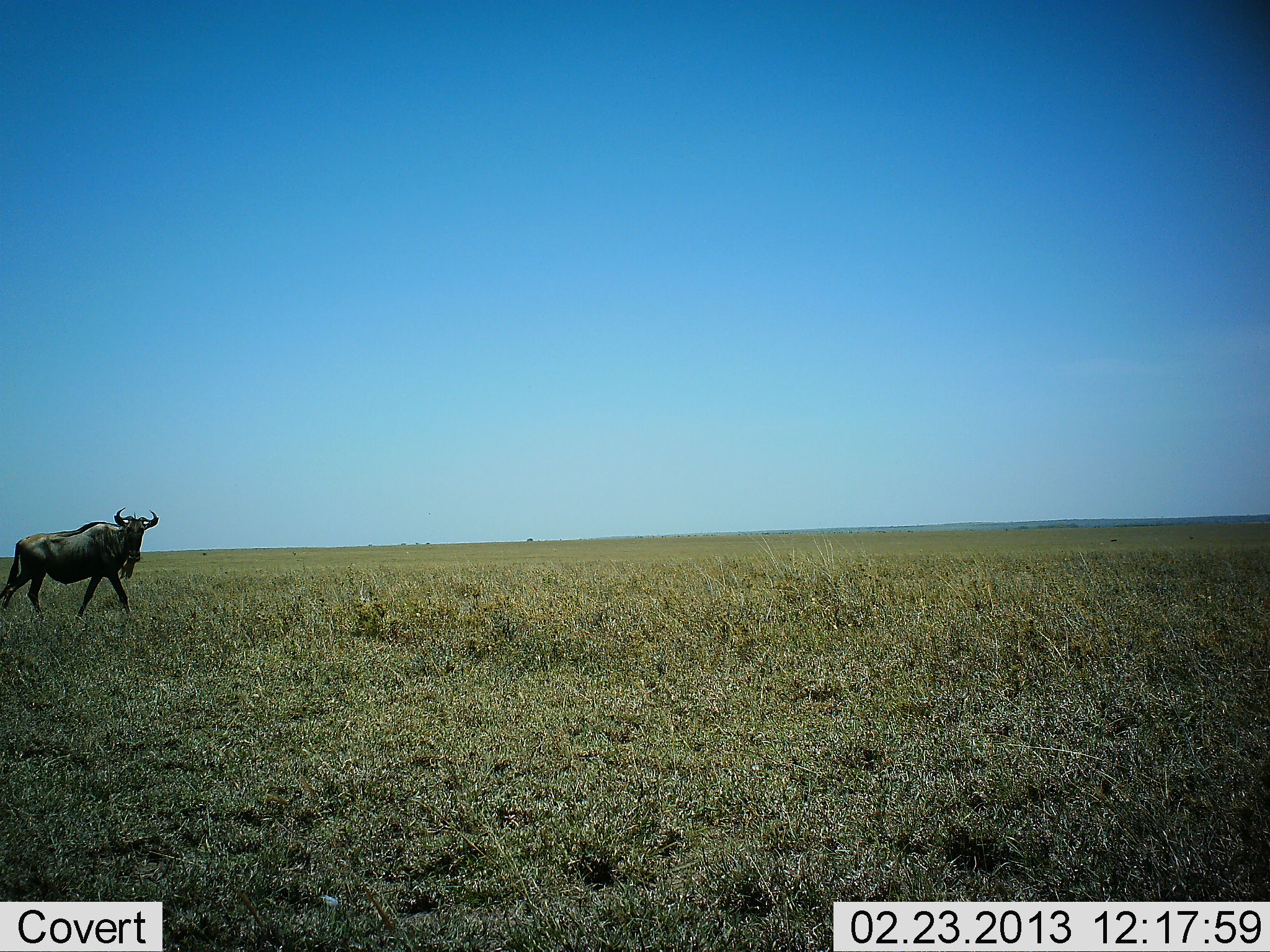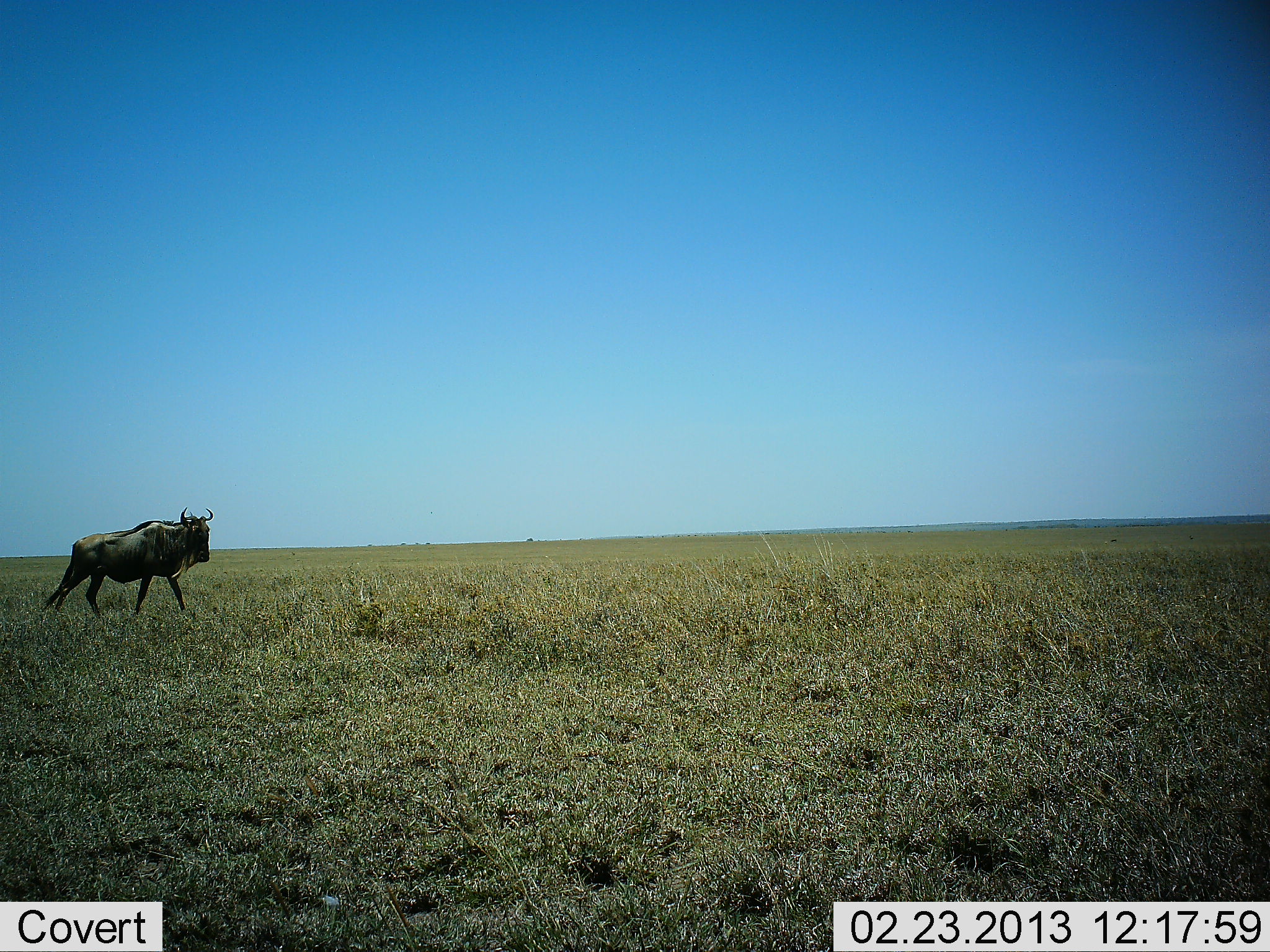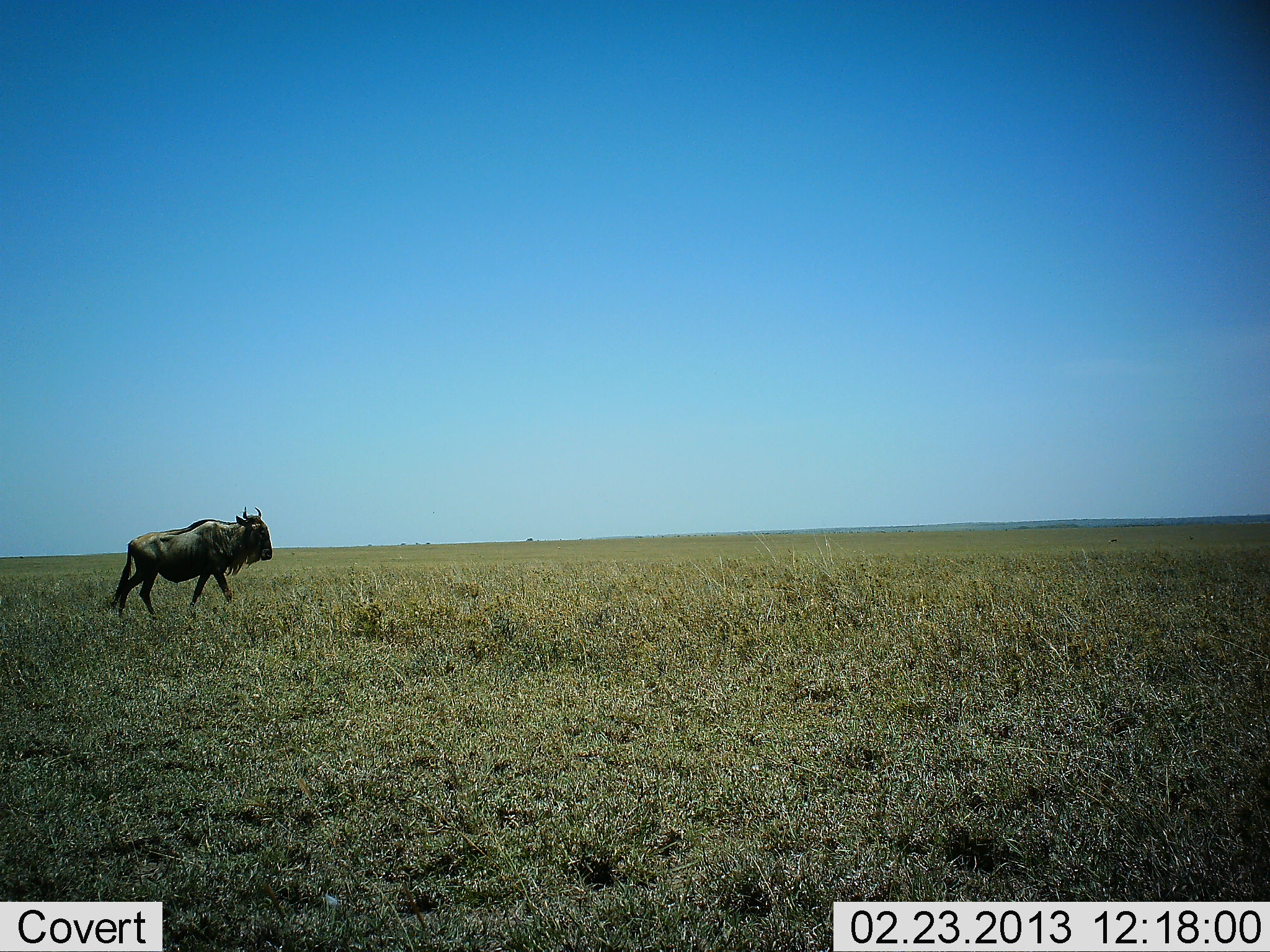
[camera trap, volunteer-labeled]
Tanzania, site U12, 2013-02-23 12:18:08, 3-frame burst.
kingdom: Animalia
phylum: Chordata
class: Mammalia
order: Artiodactyla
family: Bovidae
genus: Connochaetes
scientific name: Connochaetes taurinus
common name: blue wildebeest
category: wildebeest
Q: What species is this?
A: Wildebeest (blue wildebeest) (Connochaetes taurinus).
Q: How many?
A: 1.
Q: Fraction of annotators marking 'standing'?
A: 4%.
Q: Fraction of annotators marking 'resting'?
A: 0%.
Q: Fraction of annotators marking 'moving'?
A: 96%.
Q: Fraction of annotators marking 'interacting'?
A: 4%.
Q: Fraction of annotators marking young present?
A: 0%.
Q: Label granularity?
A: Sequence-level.